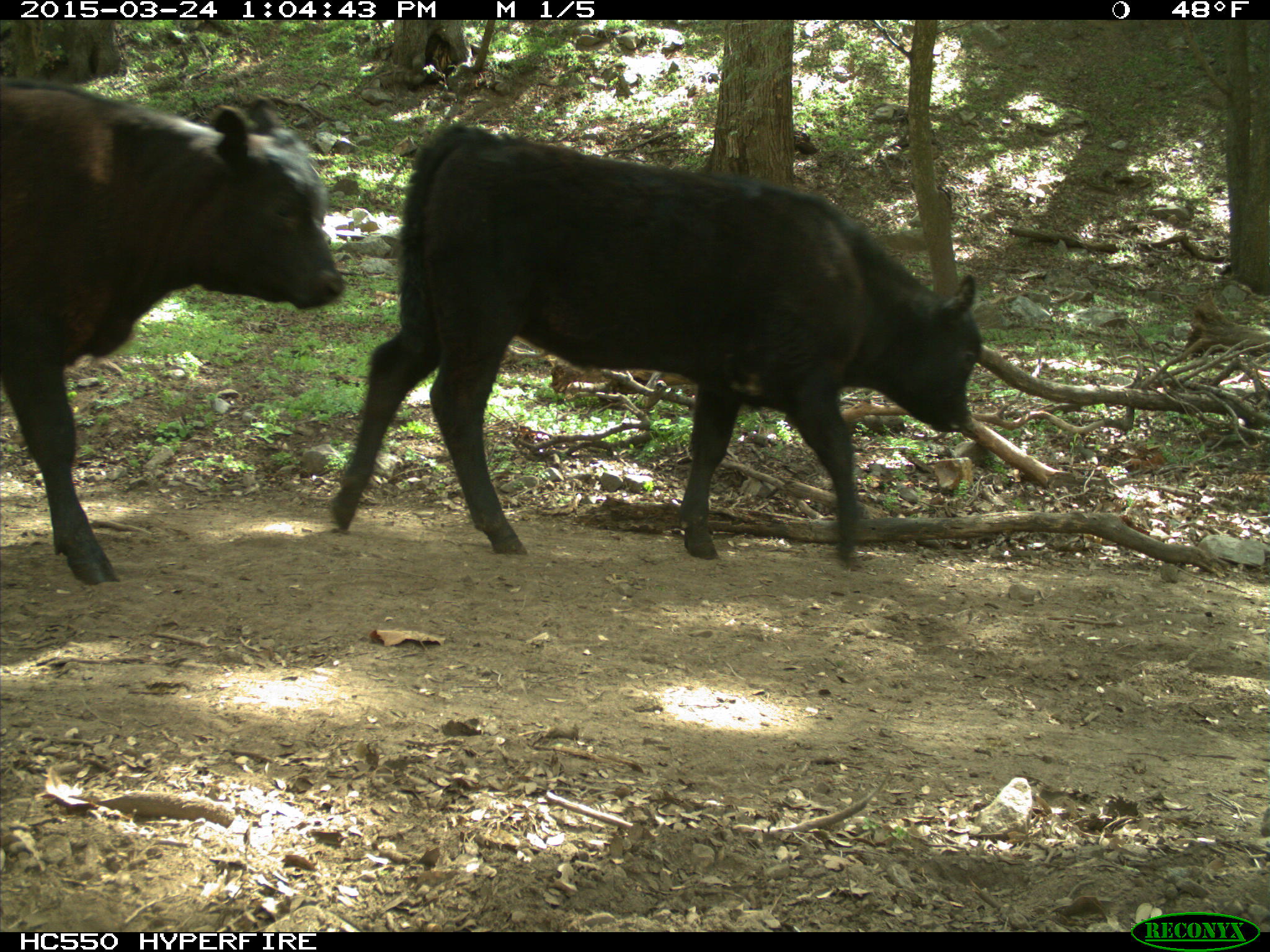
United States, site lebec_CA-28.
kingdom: Animalia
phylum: Chordata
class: Mammalia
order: Artiodactyla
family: Bovidae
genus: Bos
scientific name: Bos taurus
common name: domestic cow